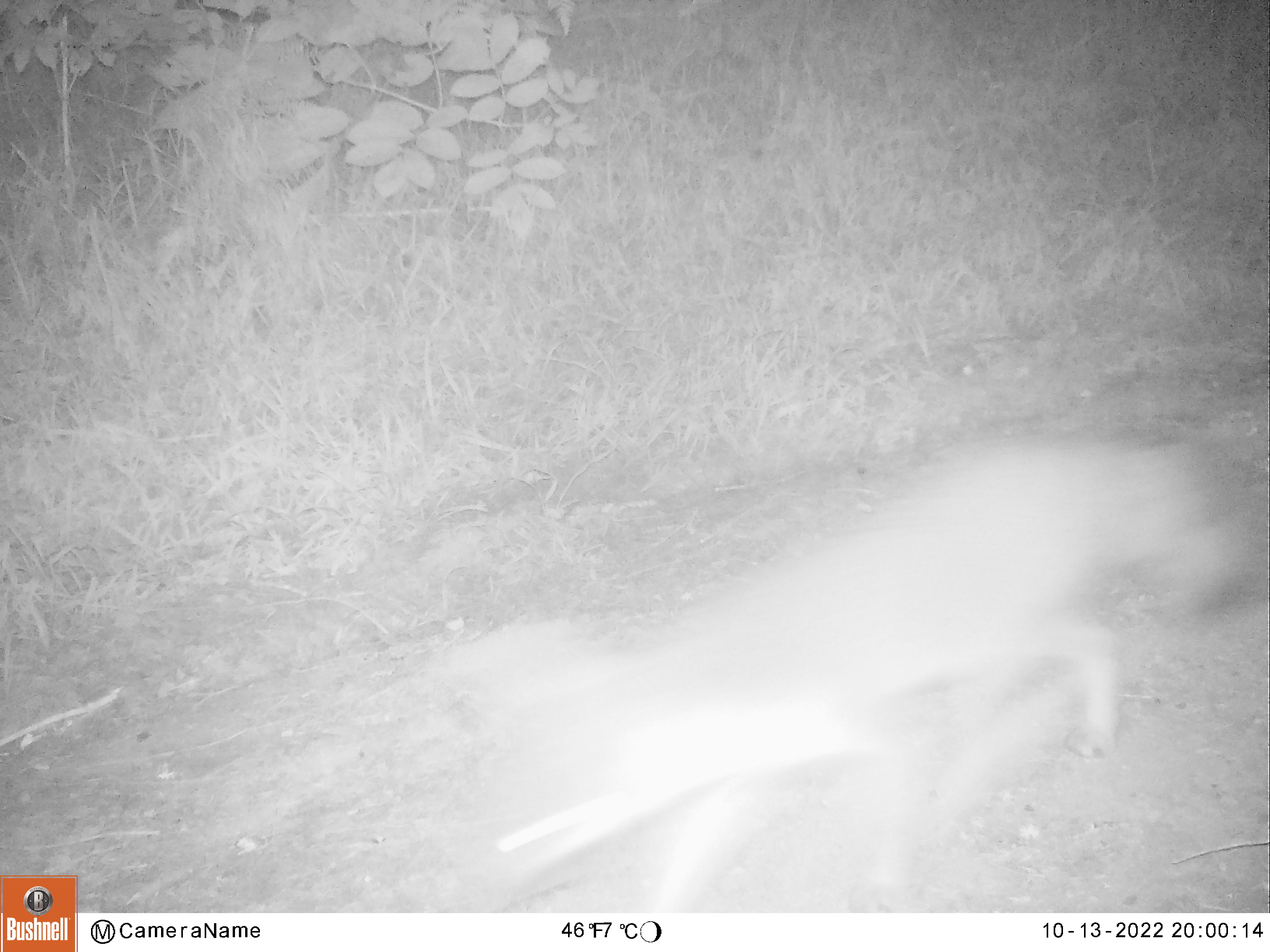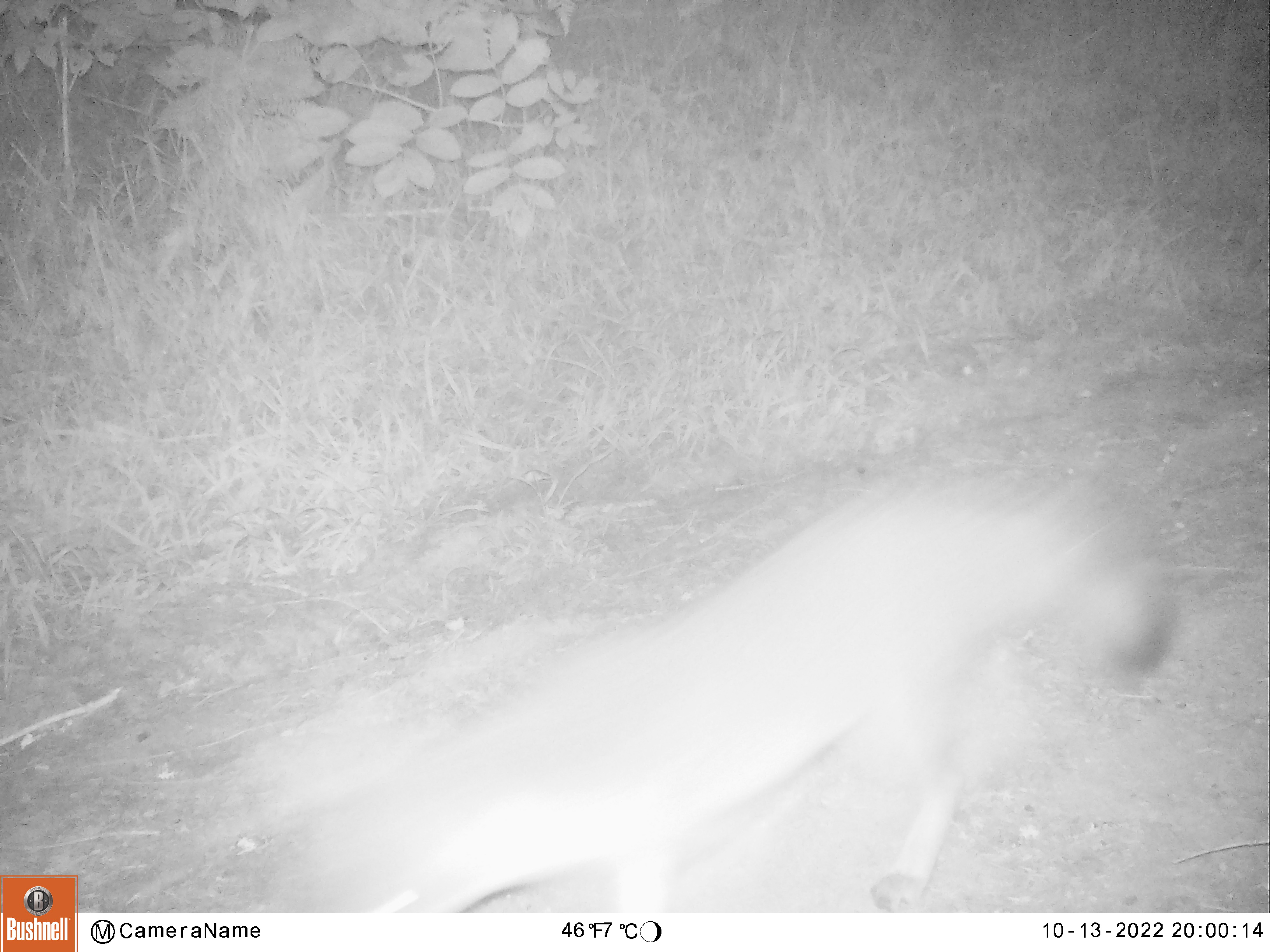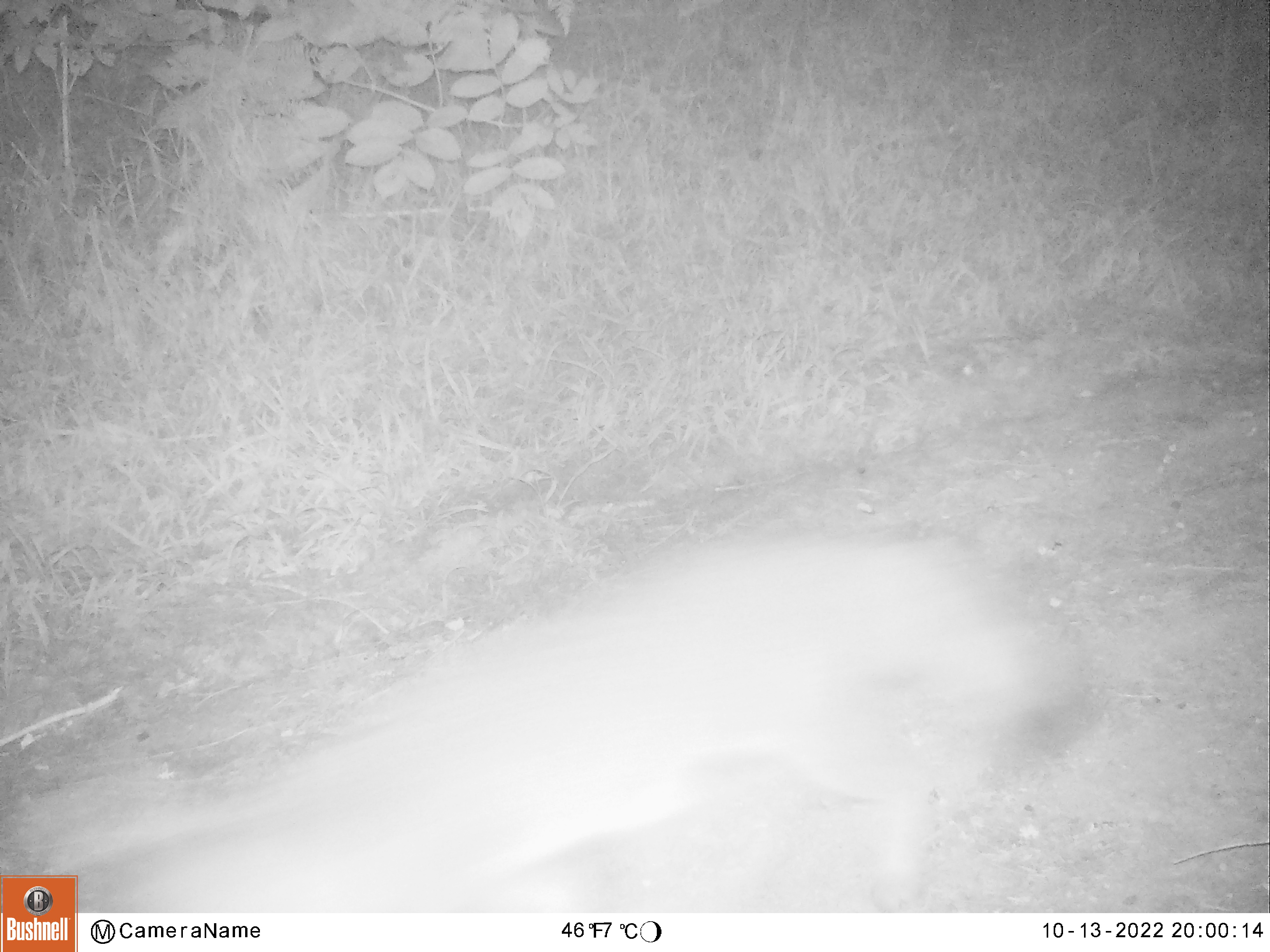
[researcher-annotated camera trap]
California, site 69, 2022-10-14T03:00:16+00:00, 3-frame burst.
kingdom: Animalia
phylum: Chordata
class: Mammalia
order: Carnivora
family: Canidae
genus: Urocyon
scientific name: Urocyon cinereoargenteus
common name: gray fox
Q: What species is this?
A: Gray fox (Urocyon cinereoargenteus).